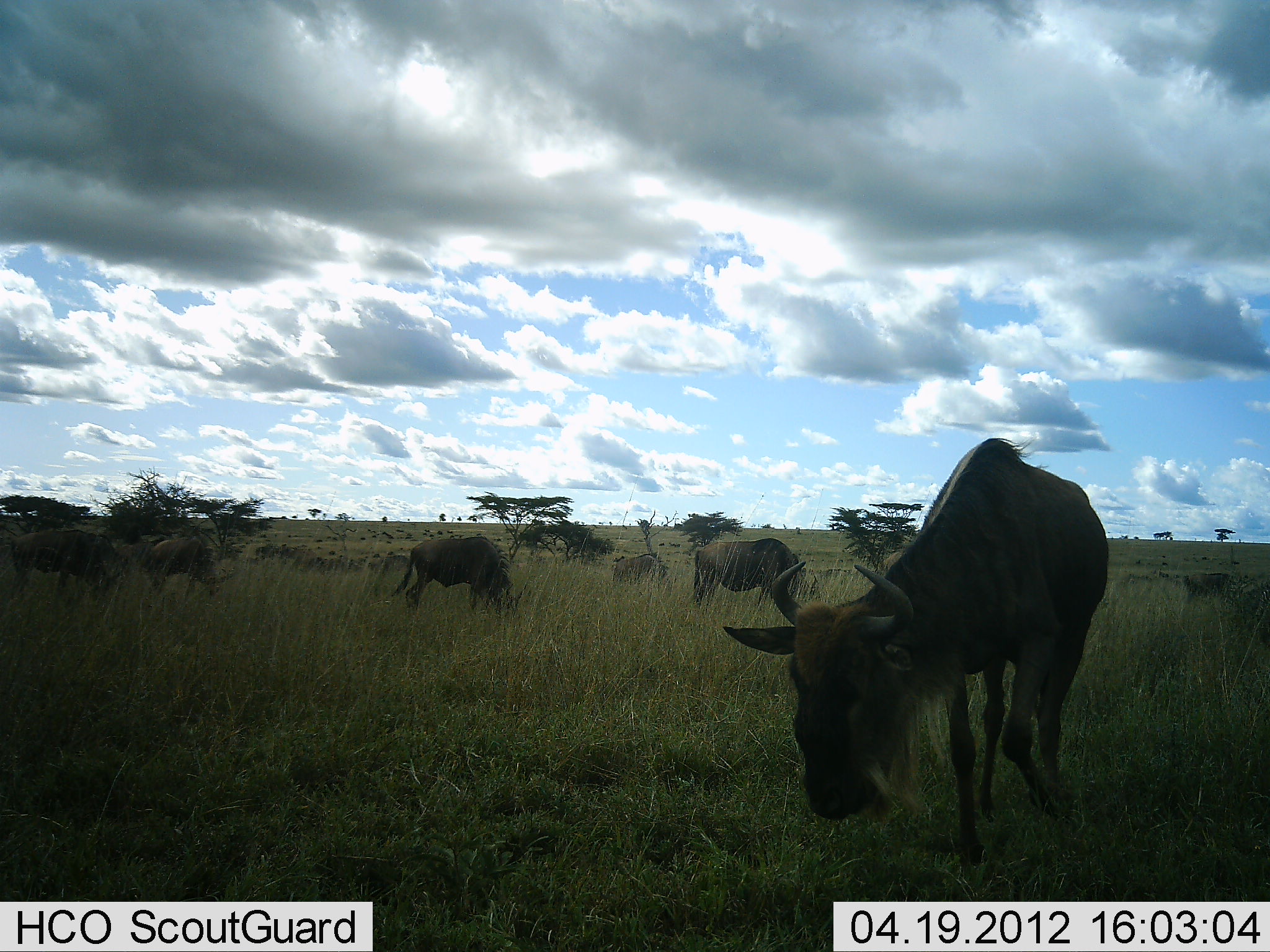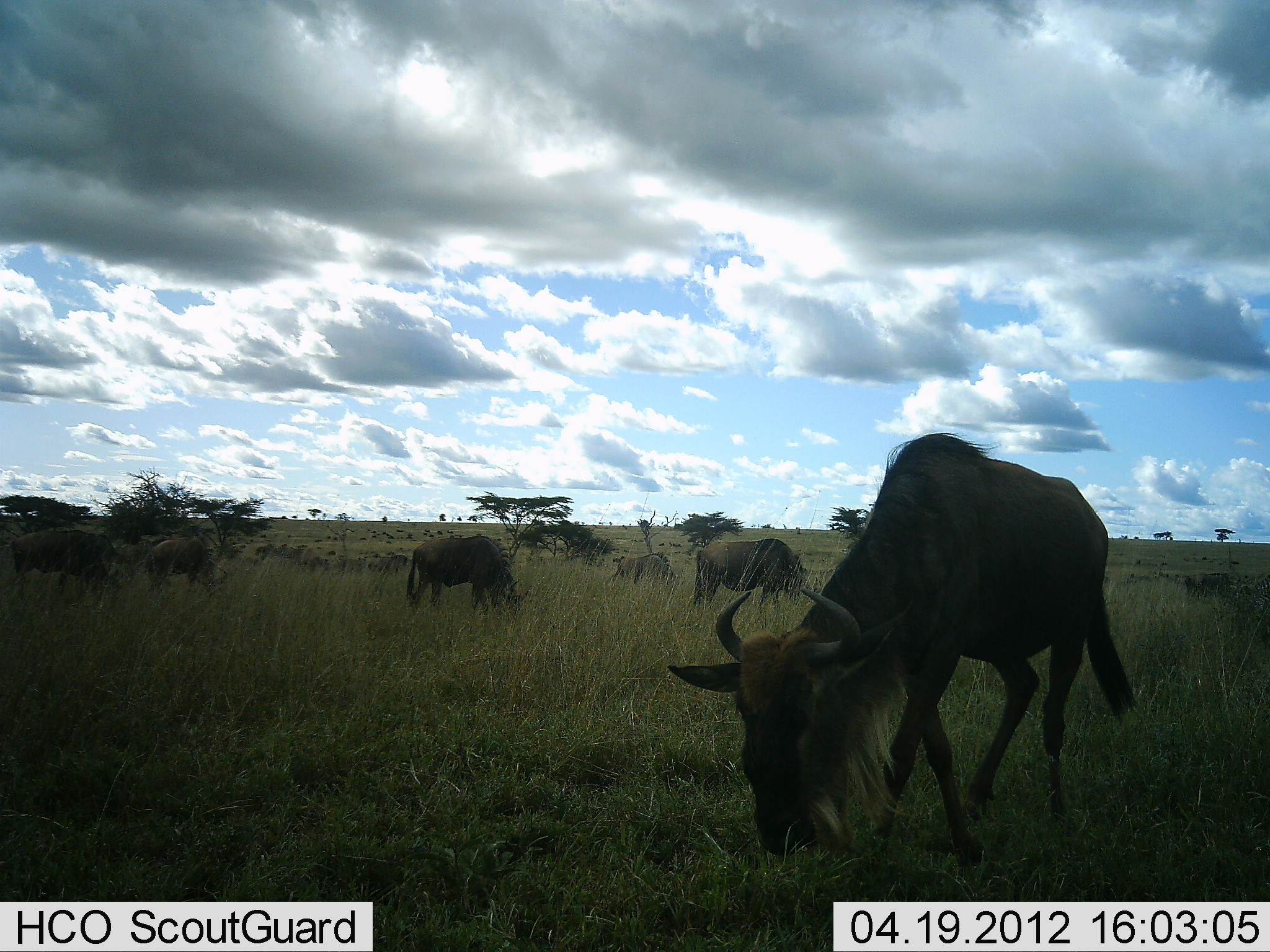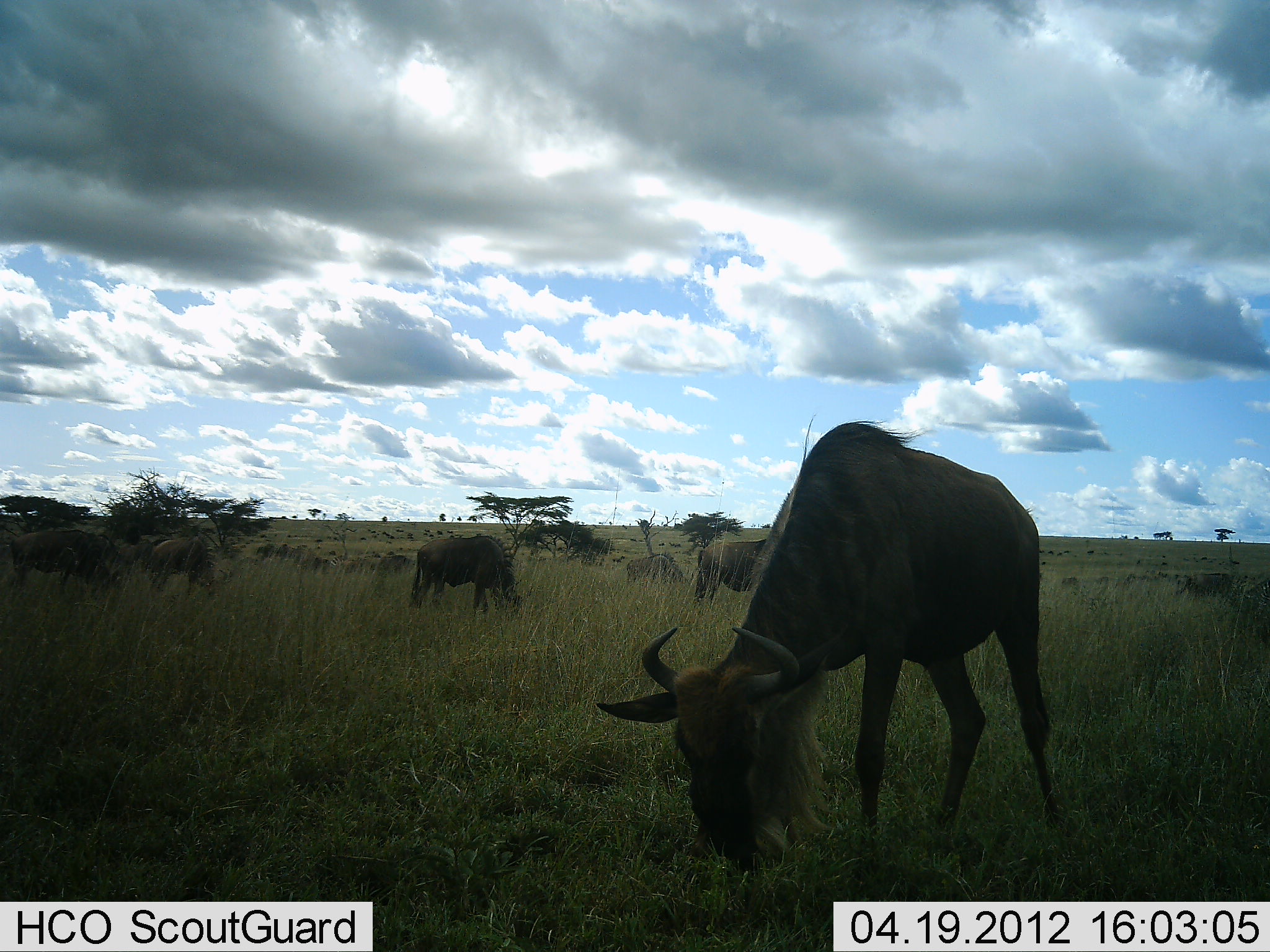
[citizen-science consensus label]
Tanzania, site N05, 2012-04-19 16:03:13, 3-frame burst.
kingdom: Animalia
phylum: Chordata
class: Mammalia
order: Artiodactyla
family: Bovidae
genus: Connochaetes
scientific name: Connochaetes taurinus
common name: blue wildebeest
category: wildebeest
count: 10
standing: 35%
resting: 4%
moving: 22%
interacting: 0%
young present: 0%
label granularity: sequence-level